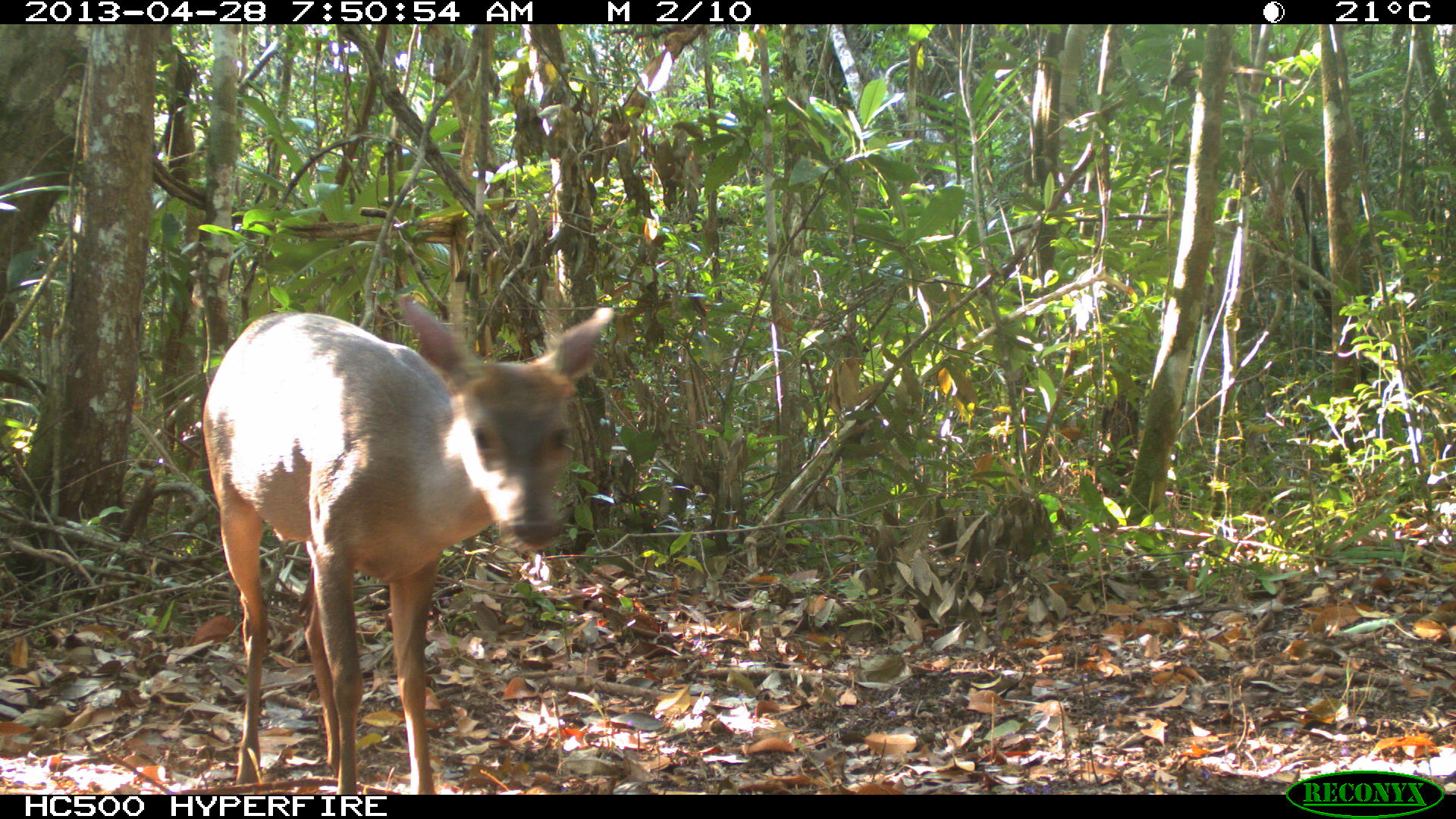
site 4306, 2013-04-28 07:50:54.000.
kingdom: Animalia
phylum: Chordata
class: Mammalia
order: Artiodactyla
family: Cervidae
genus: Odocoileus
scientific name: Odocoileus pandora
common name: yucatán brown brocket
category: mazama pandora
Mazama pandora (yucatán brown brocket) (Odocoileus pandora), count 1, sex male.